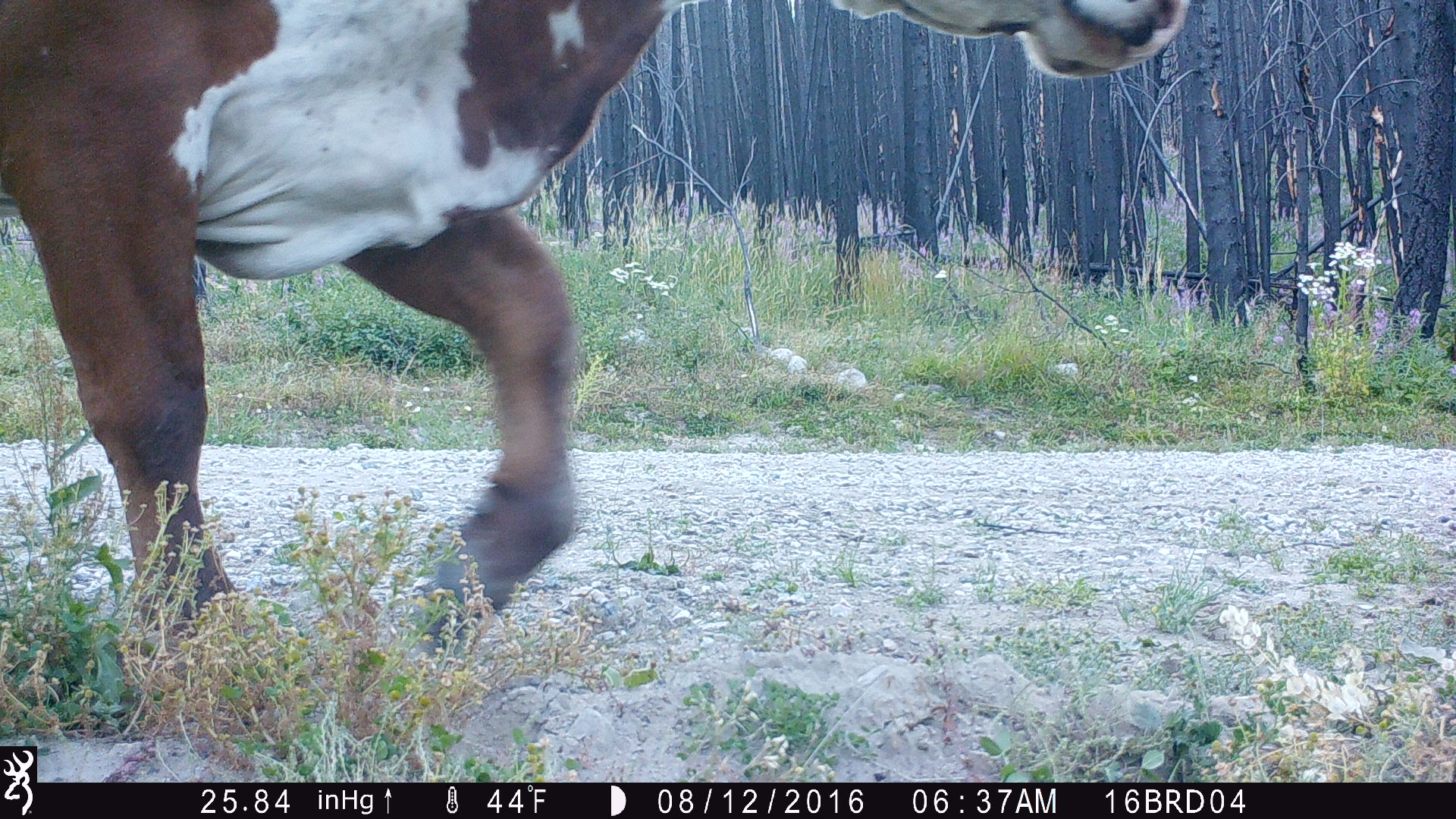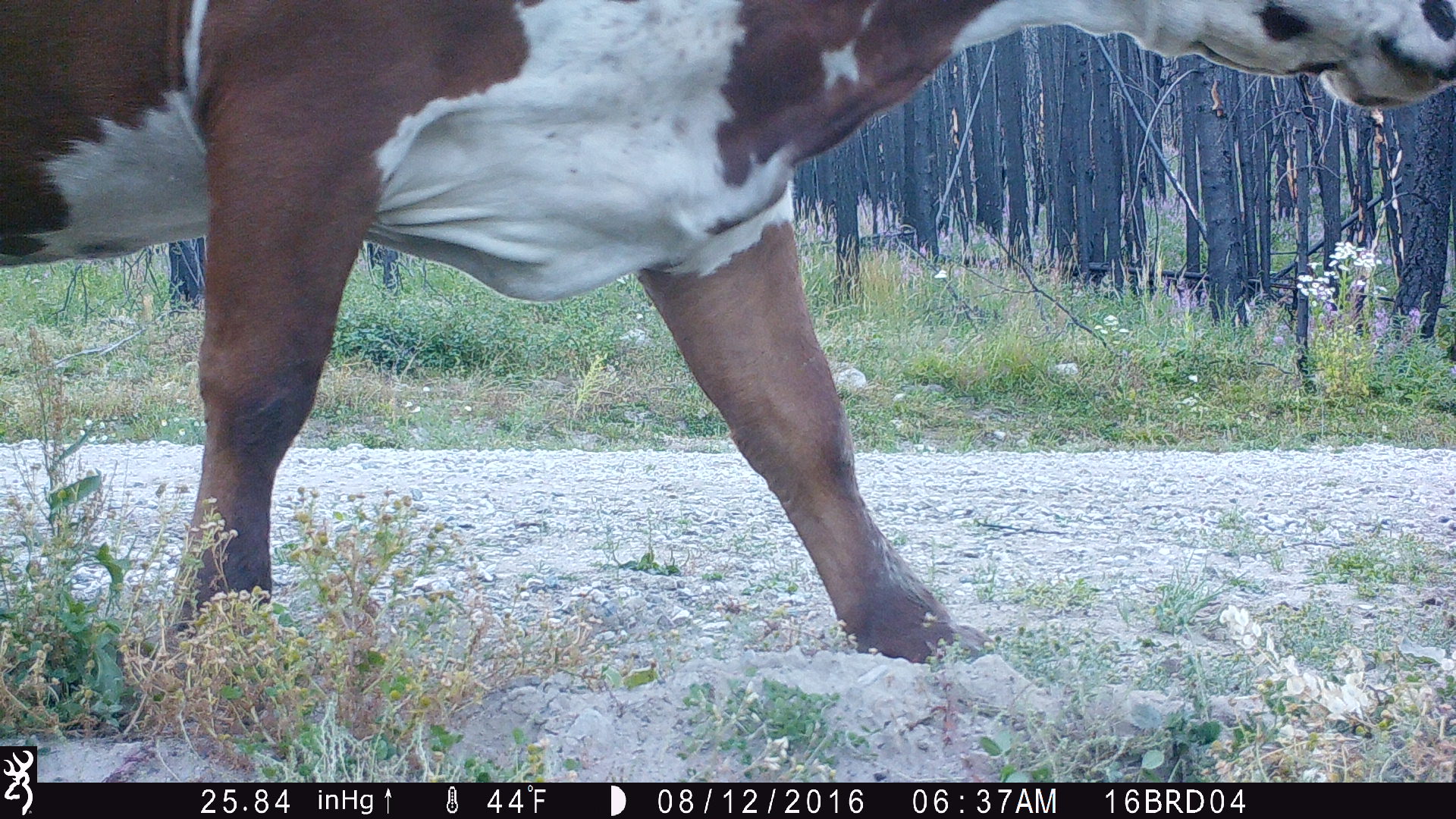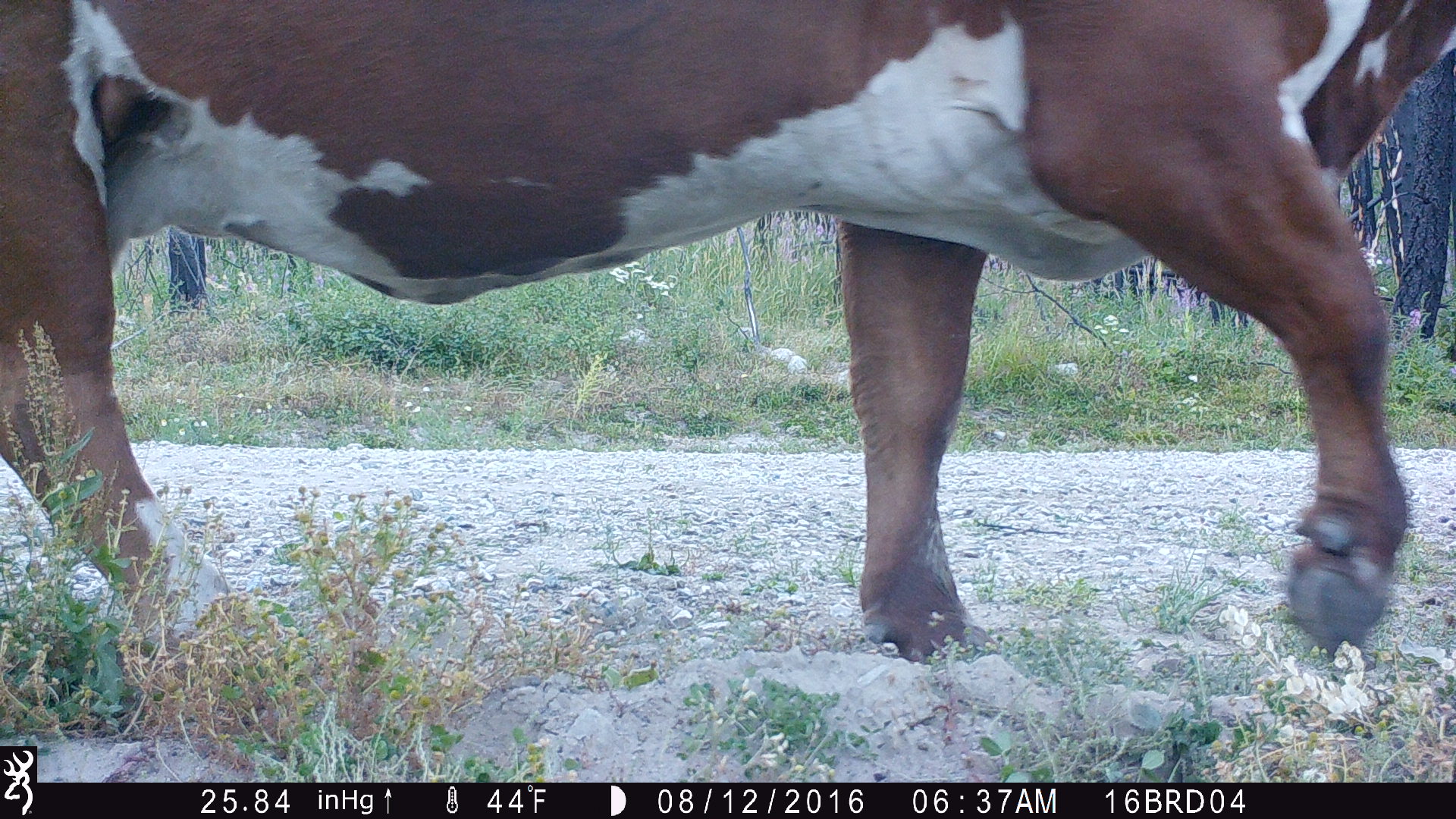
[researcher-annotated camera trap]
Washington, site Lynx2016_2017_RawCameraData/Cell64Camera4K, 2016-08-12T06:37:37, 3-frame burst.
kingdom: Animalia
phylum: Chordata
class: Mammalia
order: Artiodactyla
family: Bovidae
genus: Bos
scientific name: Bos taurus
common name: domestic cattle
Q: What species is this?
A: Domestic cattle (Bos taurus).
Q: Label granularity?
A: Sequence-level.